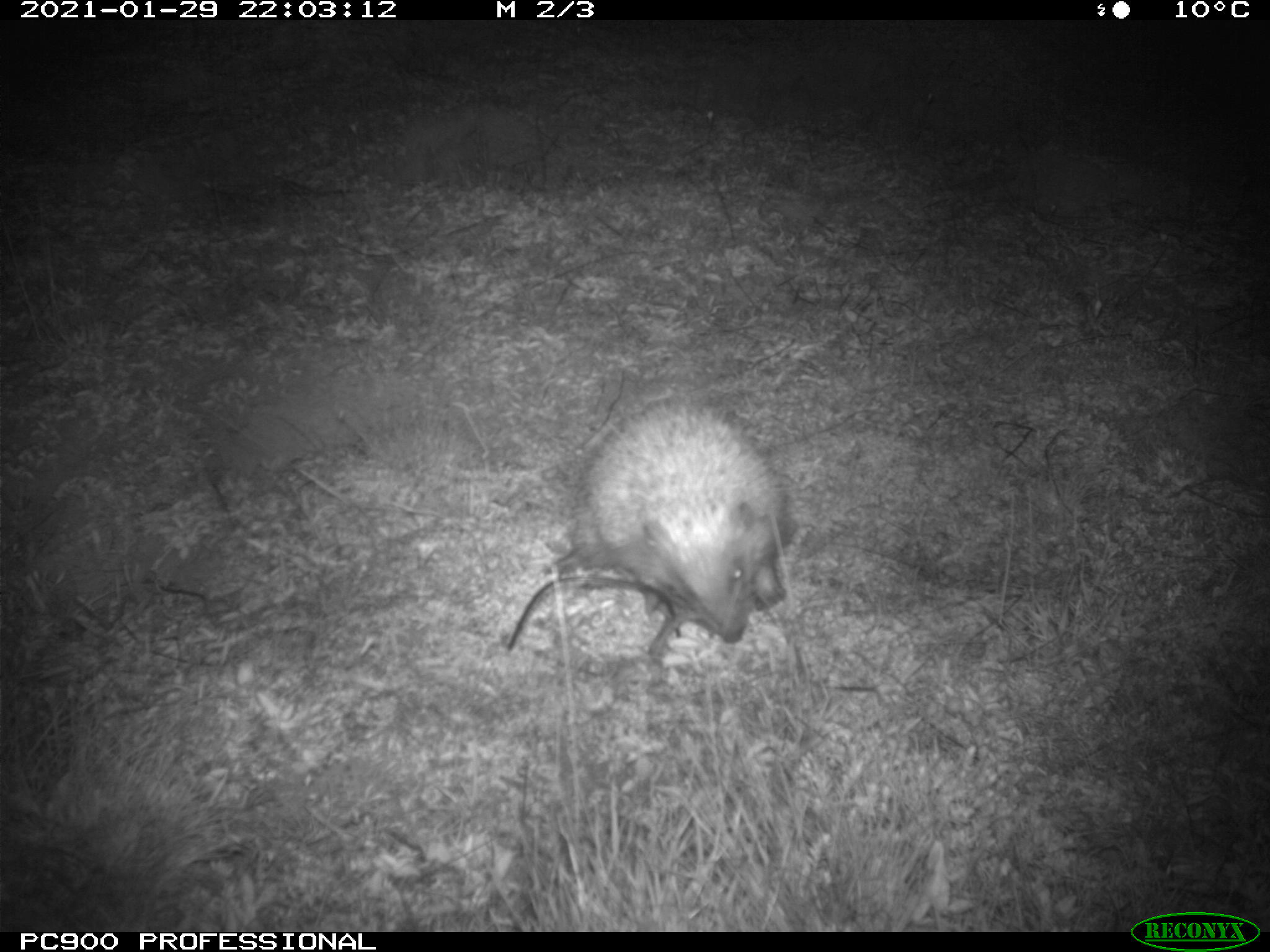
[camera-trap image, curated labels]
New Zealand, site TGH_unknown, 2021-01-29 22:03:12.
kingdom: Animalia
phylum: Chordata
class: Mammalia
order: Eulipotyphla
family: Erinaceidae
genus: Erinaceus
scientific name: Erinaceus europaeus europaeus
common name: european hedgehog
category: hedgehog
Hedgehog (european hedgehog) (Erinaceus europaeus europaeus).